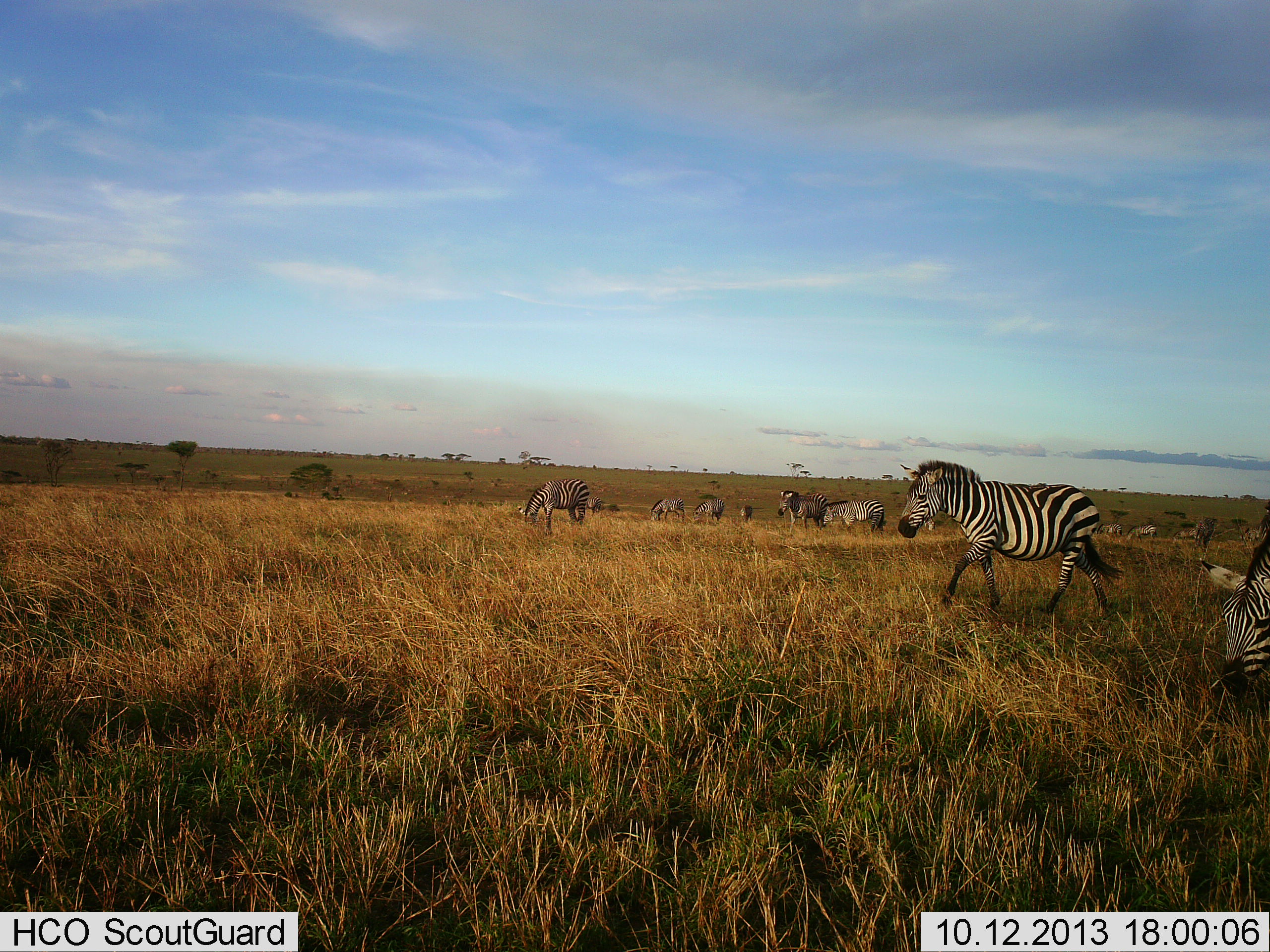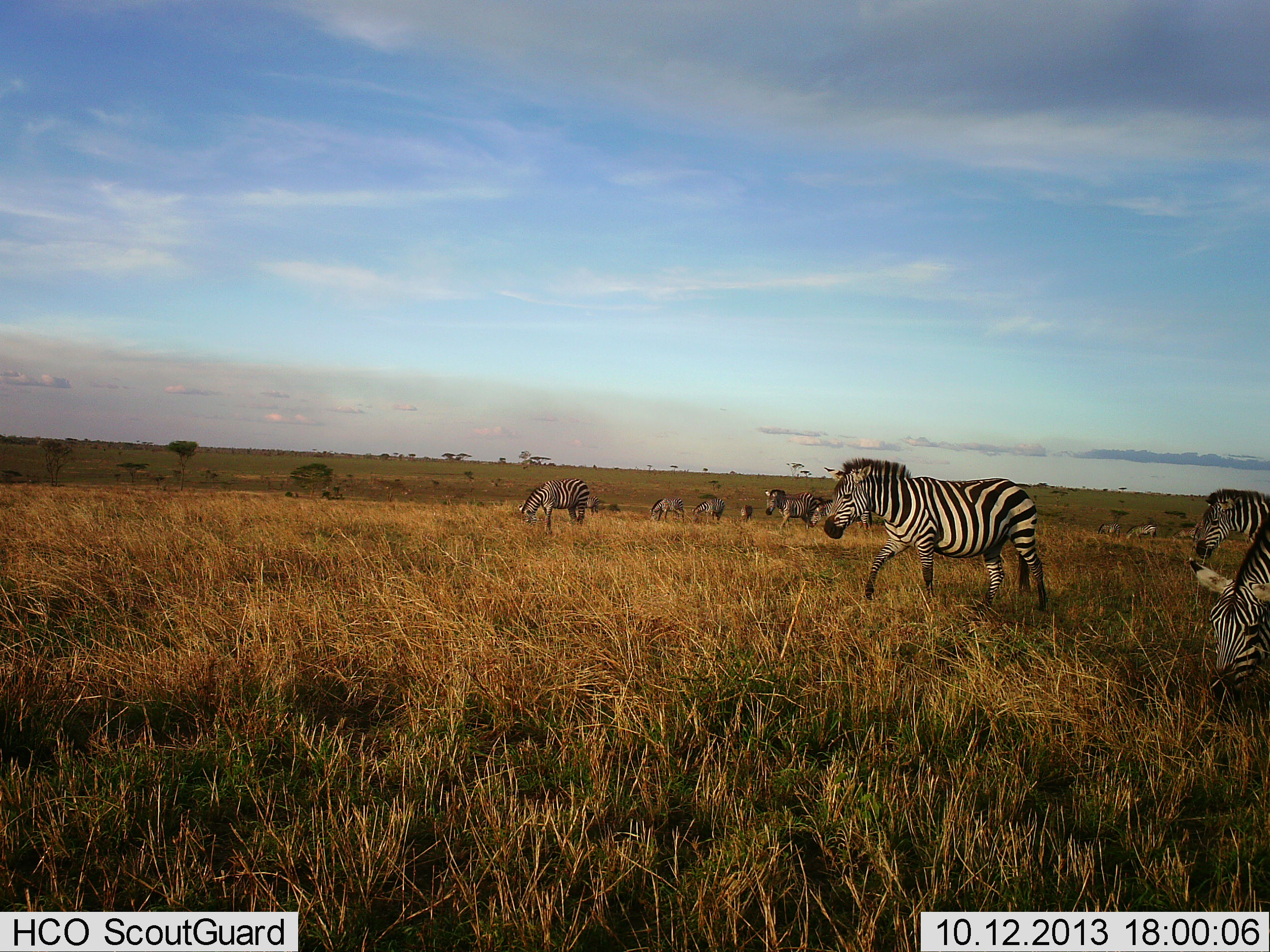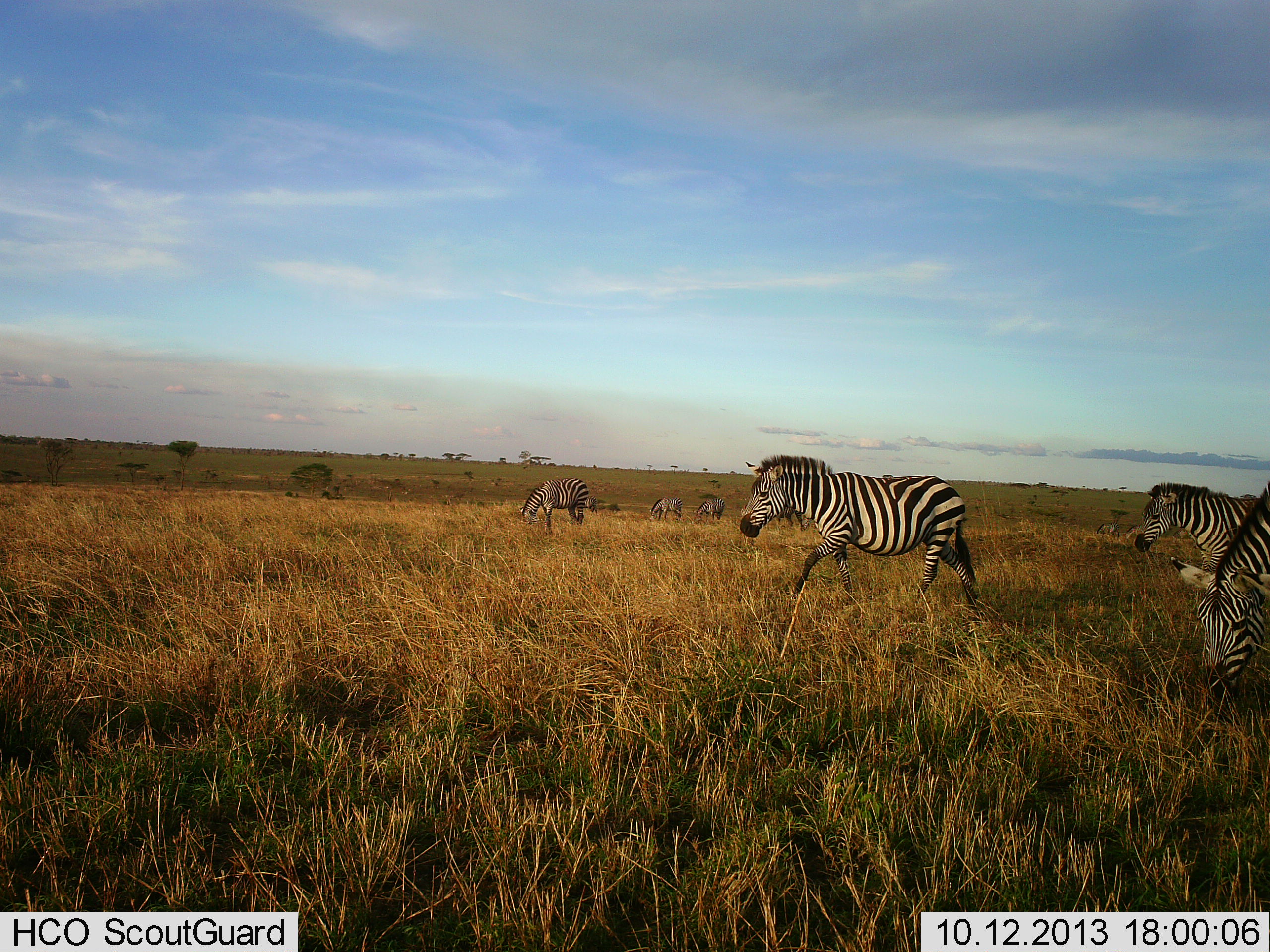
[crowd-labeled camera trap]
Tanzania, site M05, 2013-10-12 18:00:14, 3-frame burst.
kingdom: Animalia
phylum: Chordata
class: Mammalia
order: Perissodactyla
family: Equidae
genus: Equus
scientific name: Equus quagga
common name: plains zebra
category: zebra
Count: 10.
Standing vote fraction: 20%.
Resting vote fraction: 0%.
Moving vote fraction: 80%.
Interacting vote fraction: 0%.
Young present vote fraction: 0%.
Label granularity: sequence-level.